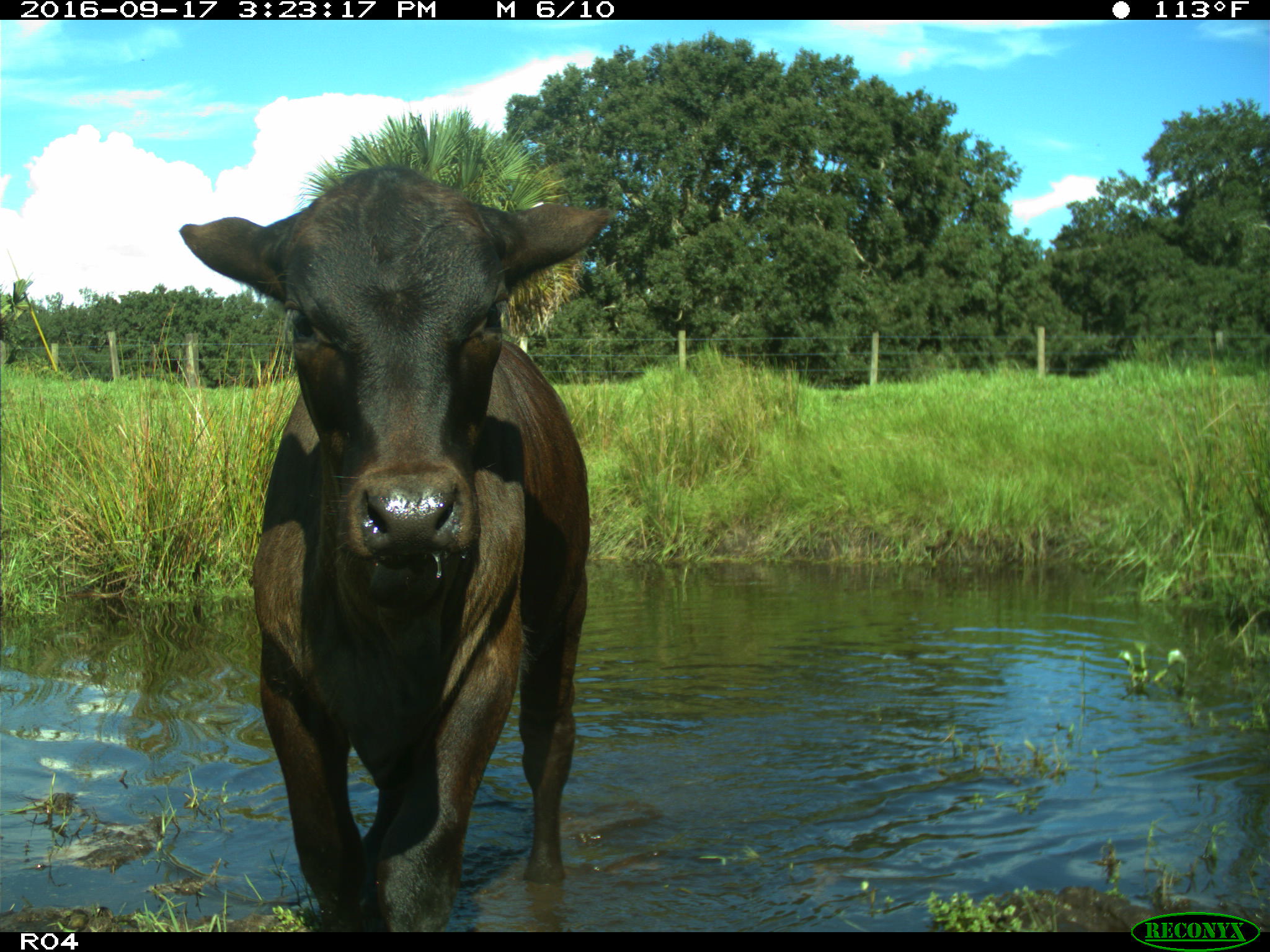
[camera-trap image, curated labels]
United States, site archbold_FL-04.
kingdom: Animalia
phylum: Chordata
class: Mammalia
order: Artiodactyla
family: Bovidae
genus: Bos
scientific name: Bos taurus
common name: domestic cow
Bos taurus (domestic cow).